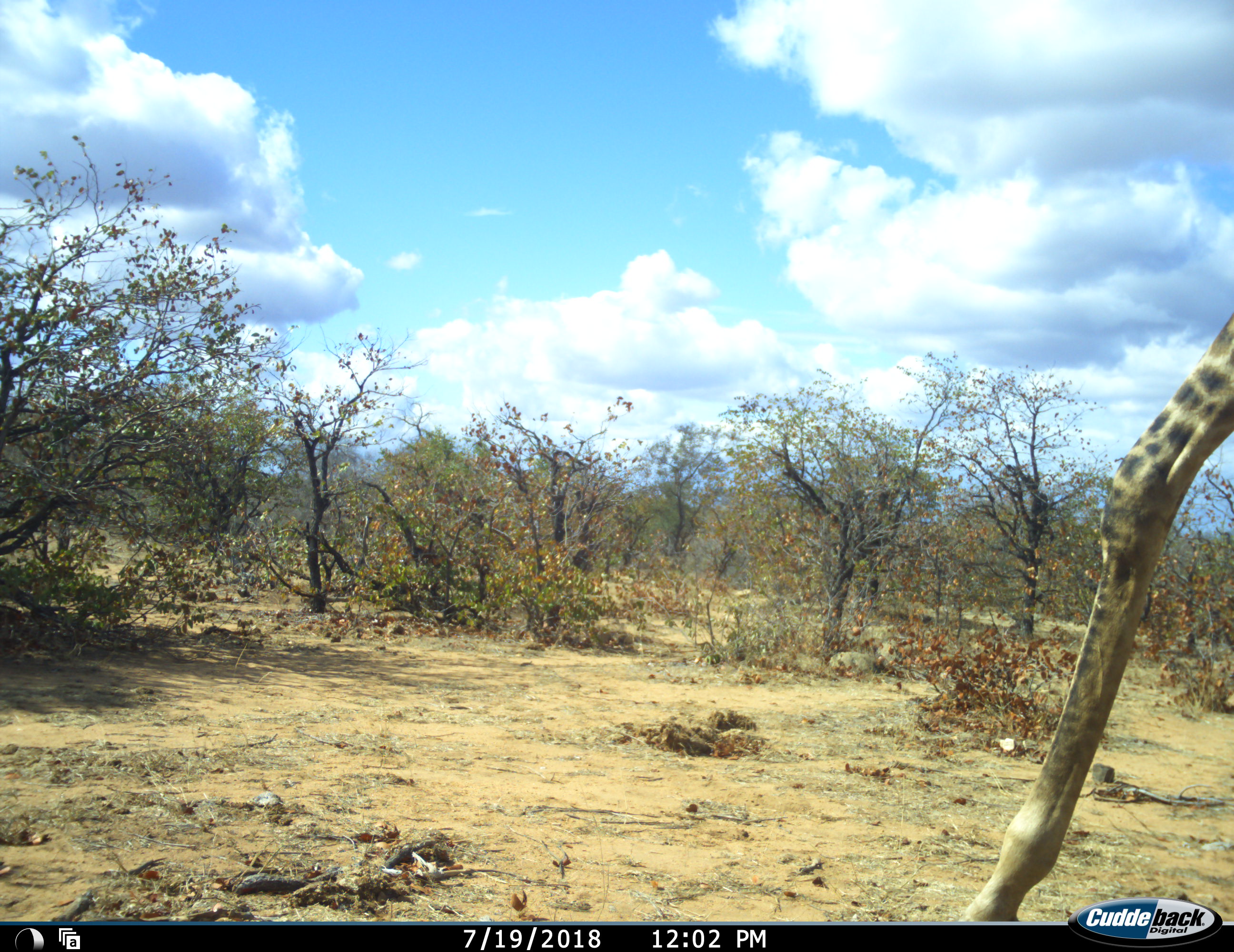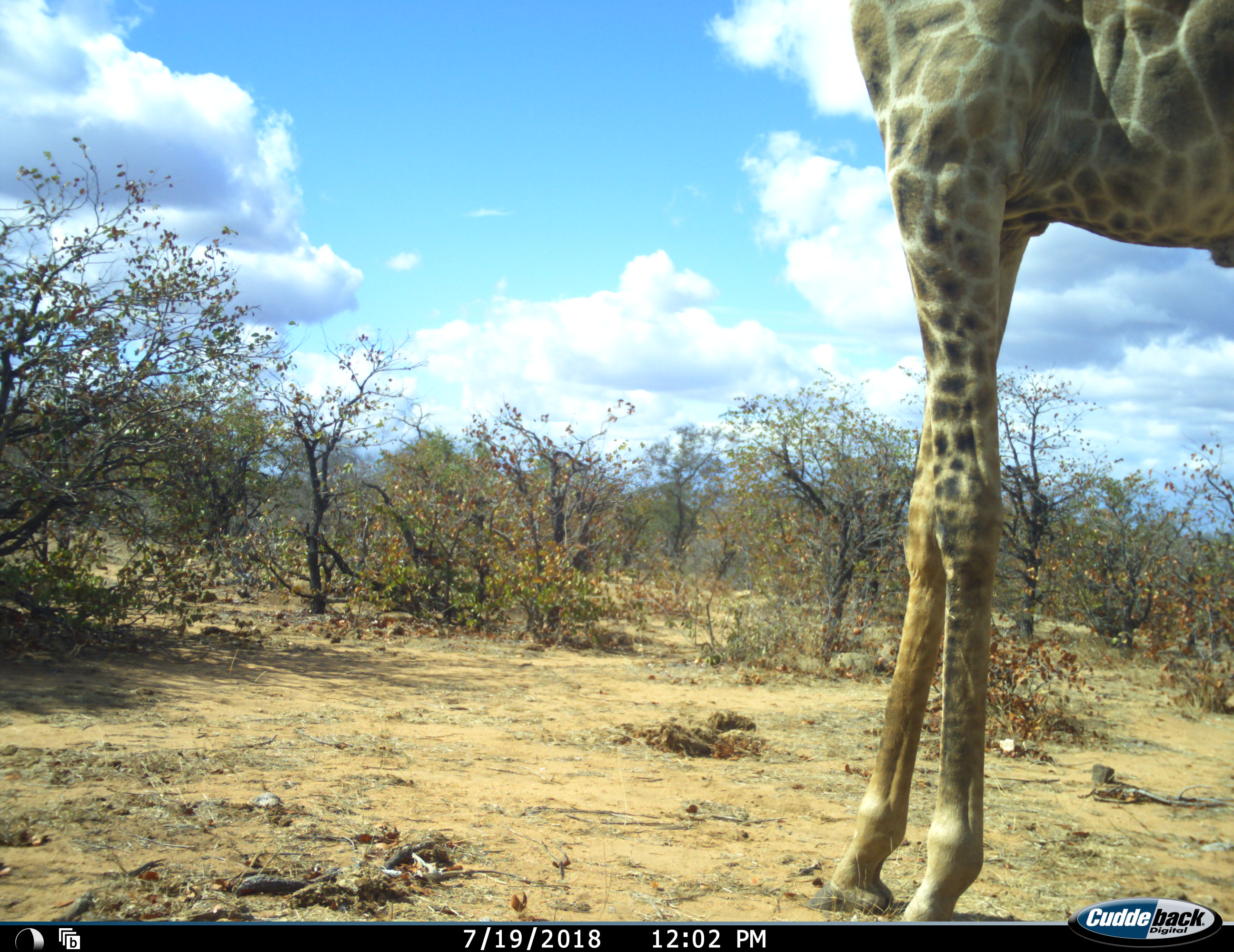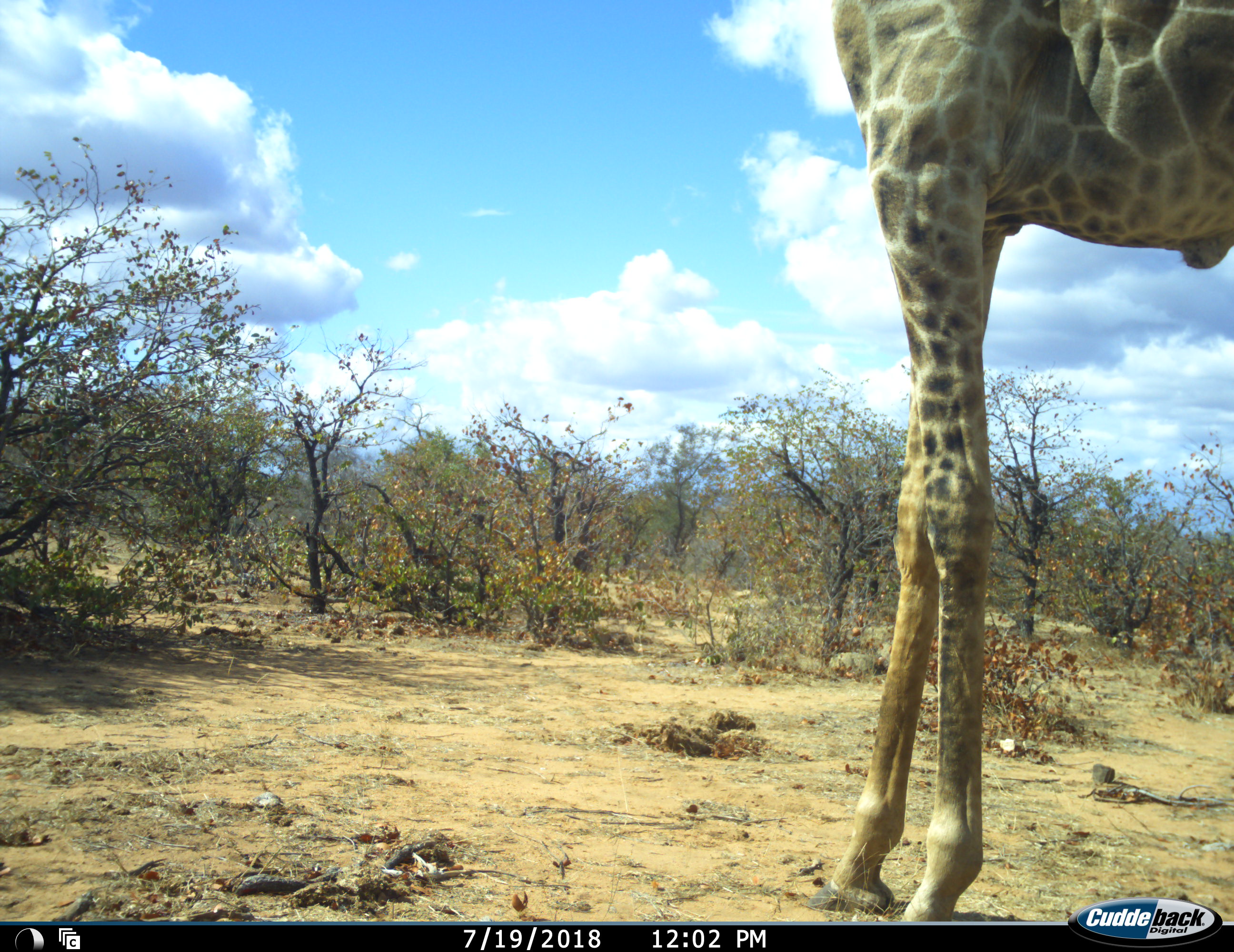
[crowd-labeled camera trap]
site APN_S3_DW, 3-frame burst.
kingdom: Animalia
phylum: Chordata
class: Mammalia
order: Artiodactyla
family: Giraffidae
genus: Giraffa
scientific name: Giraffa camelopardalis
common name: giraffe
Giraffe (Giraffa camelopardalis), count 1. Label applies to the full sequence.